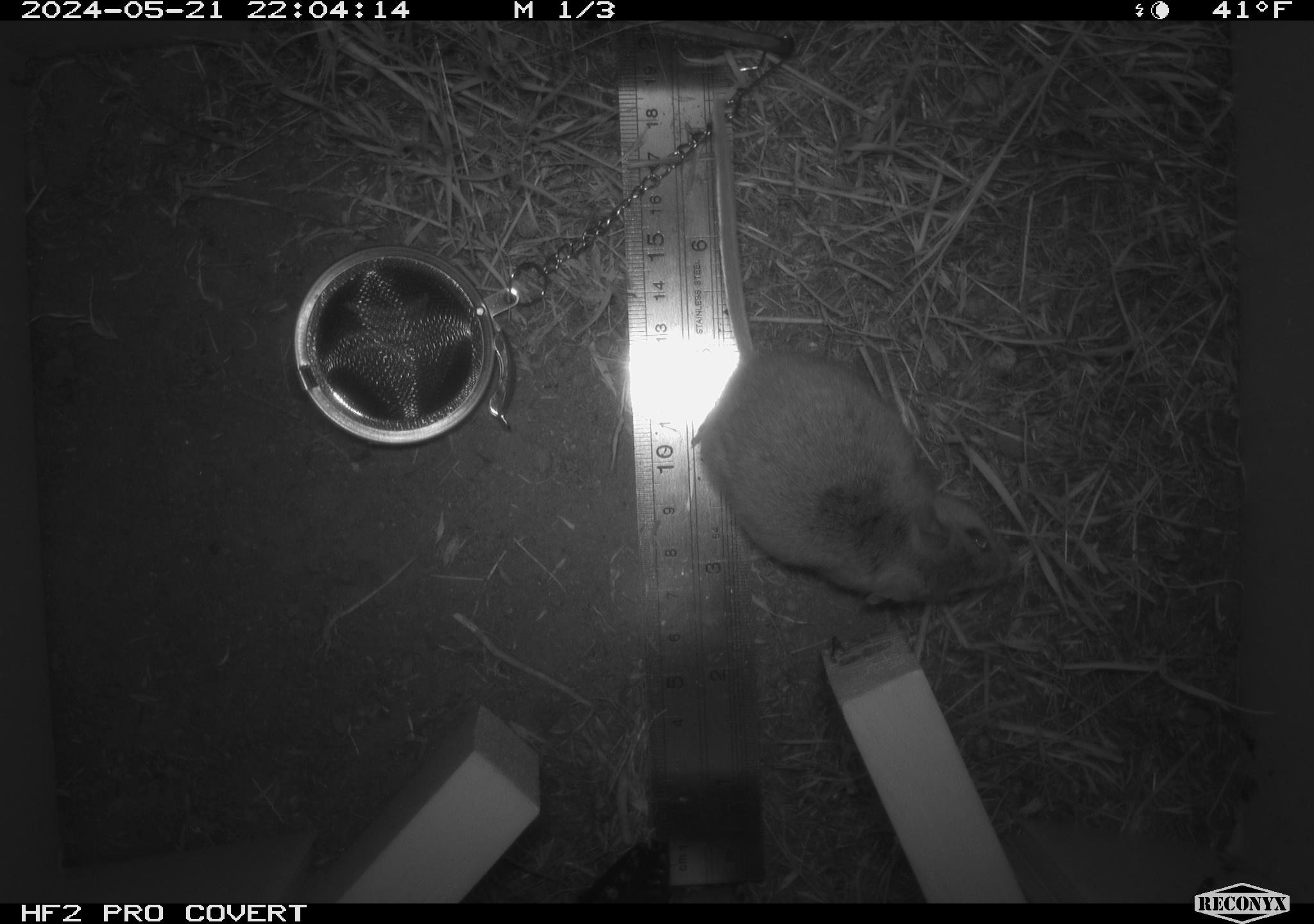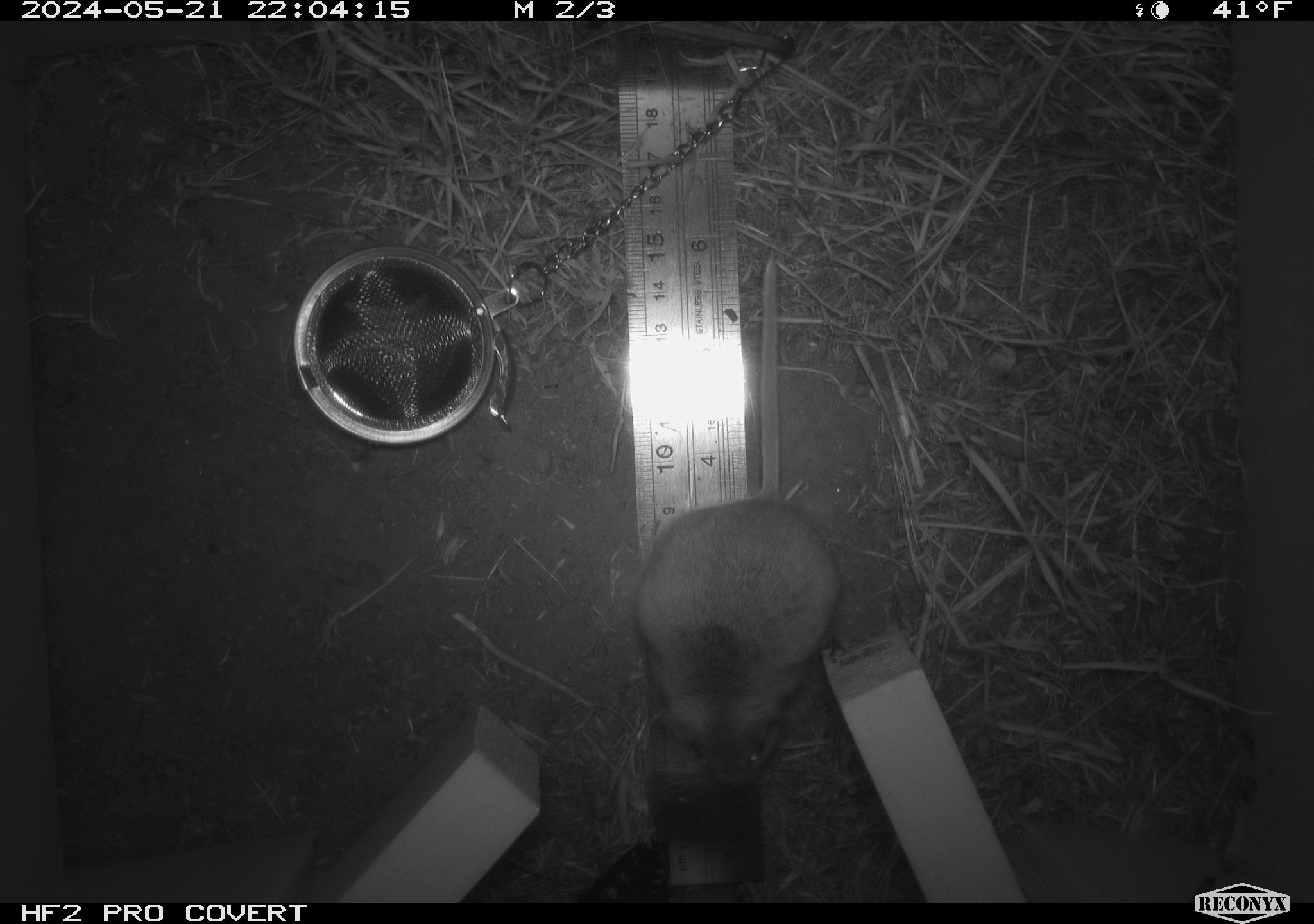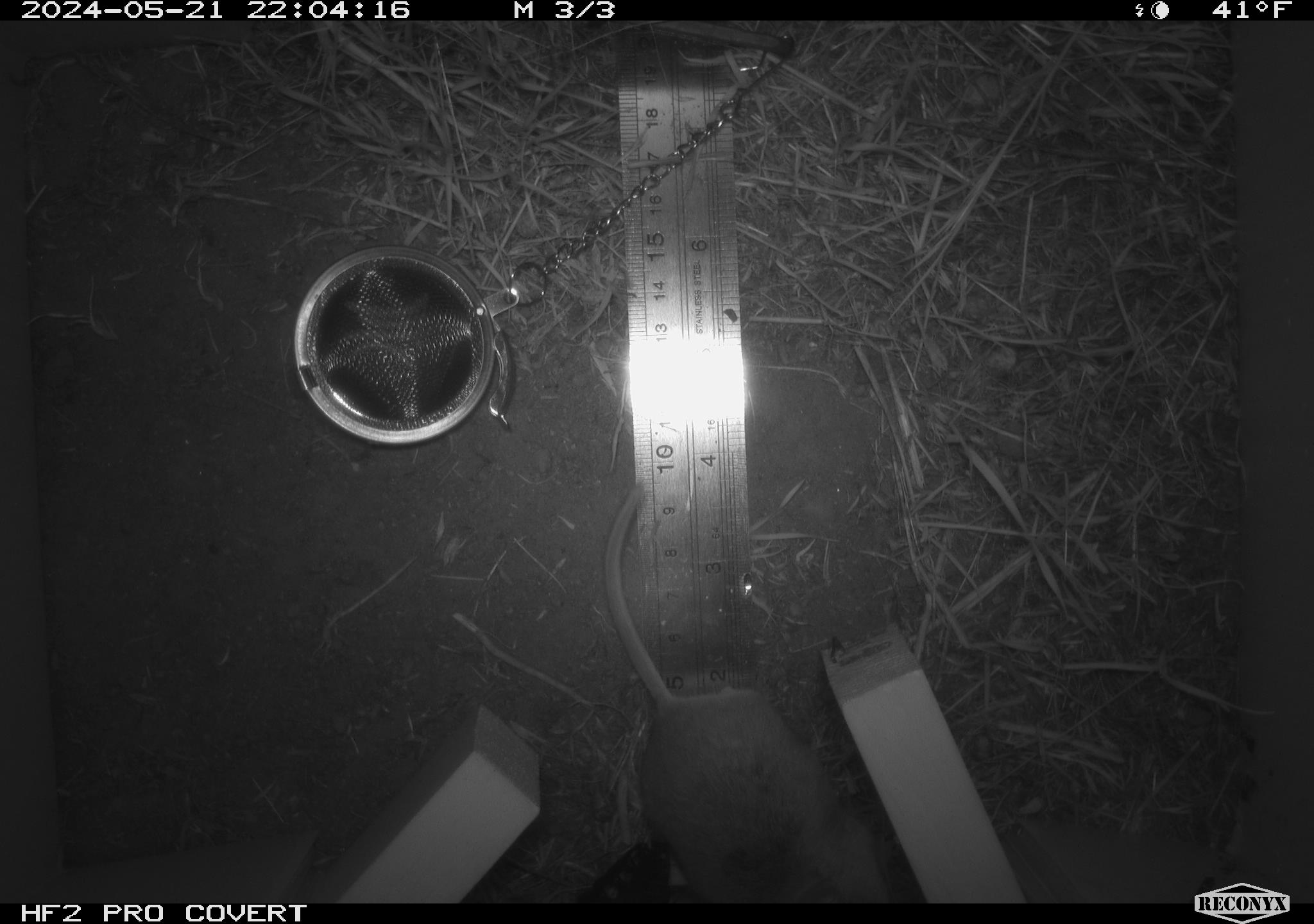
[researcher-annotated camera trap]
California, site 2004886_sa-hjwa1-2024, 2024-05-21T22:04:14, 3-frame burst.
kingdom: Animalia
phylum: Chordata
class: Mammalia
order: Rodentia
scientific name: Rodentia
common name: rodent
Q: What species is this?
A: Rodent (Rodentia).